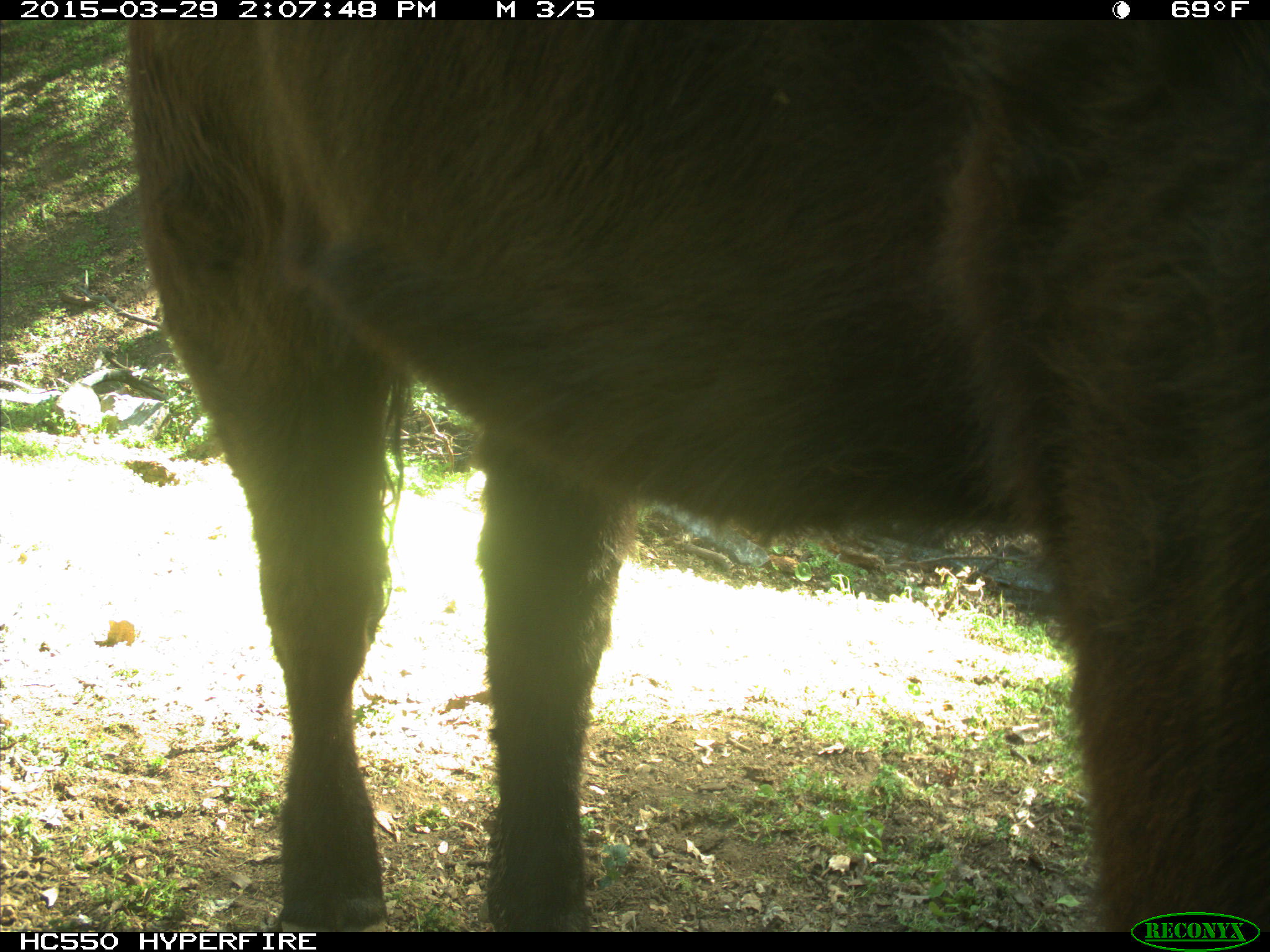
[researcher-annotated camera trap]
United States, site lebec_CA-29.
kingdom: Animalia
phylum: Chordata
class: Mammalia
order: Artiodactyla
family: Bovidae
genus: Bos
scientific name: Bos taurus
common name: domestic cow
Bos taurus (domestic cow).